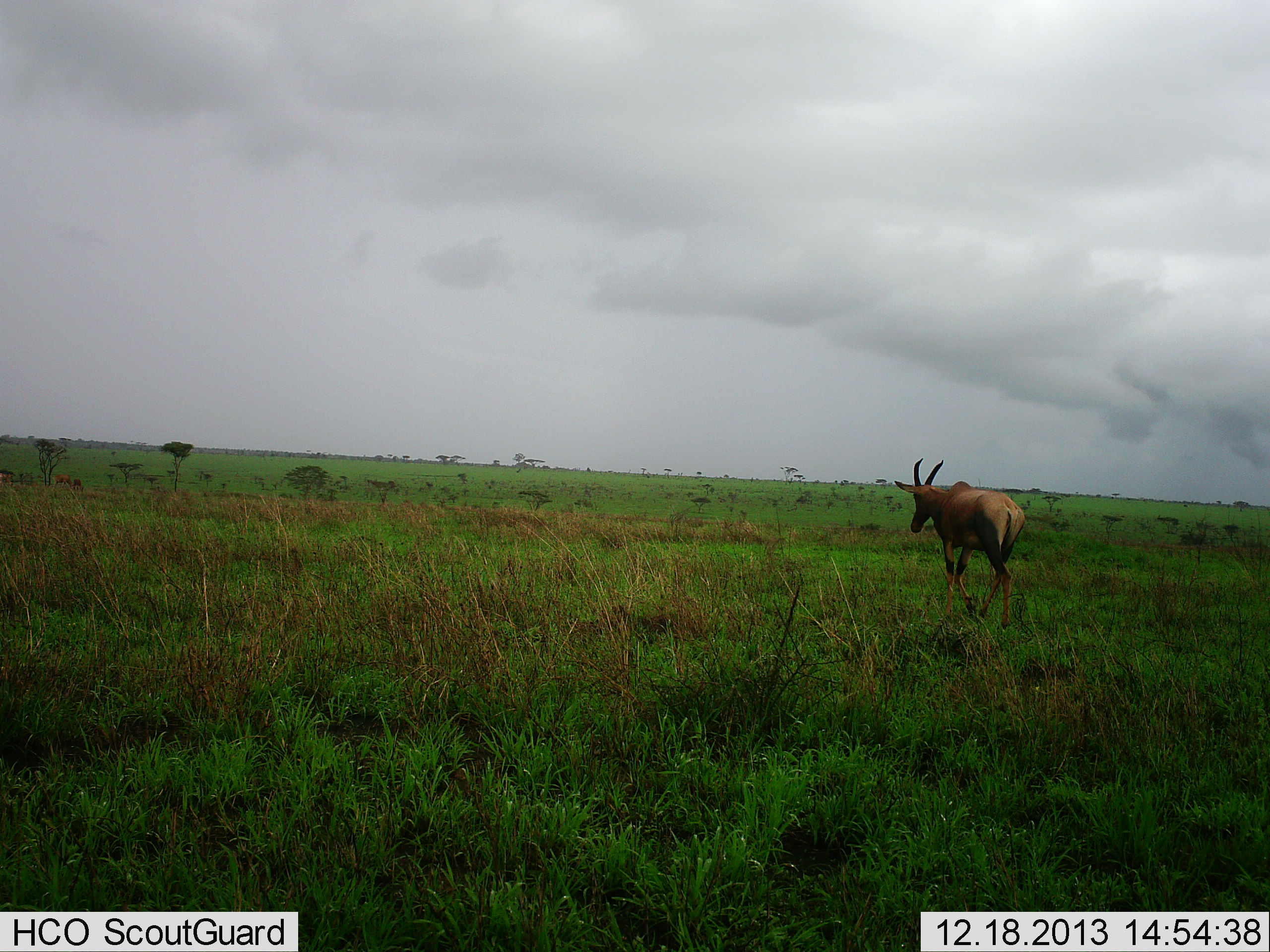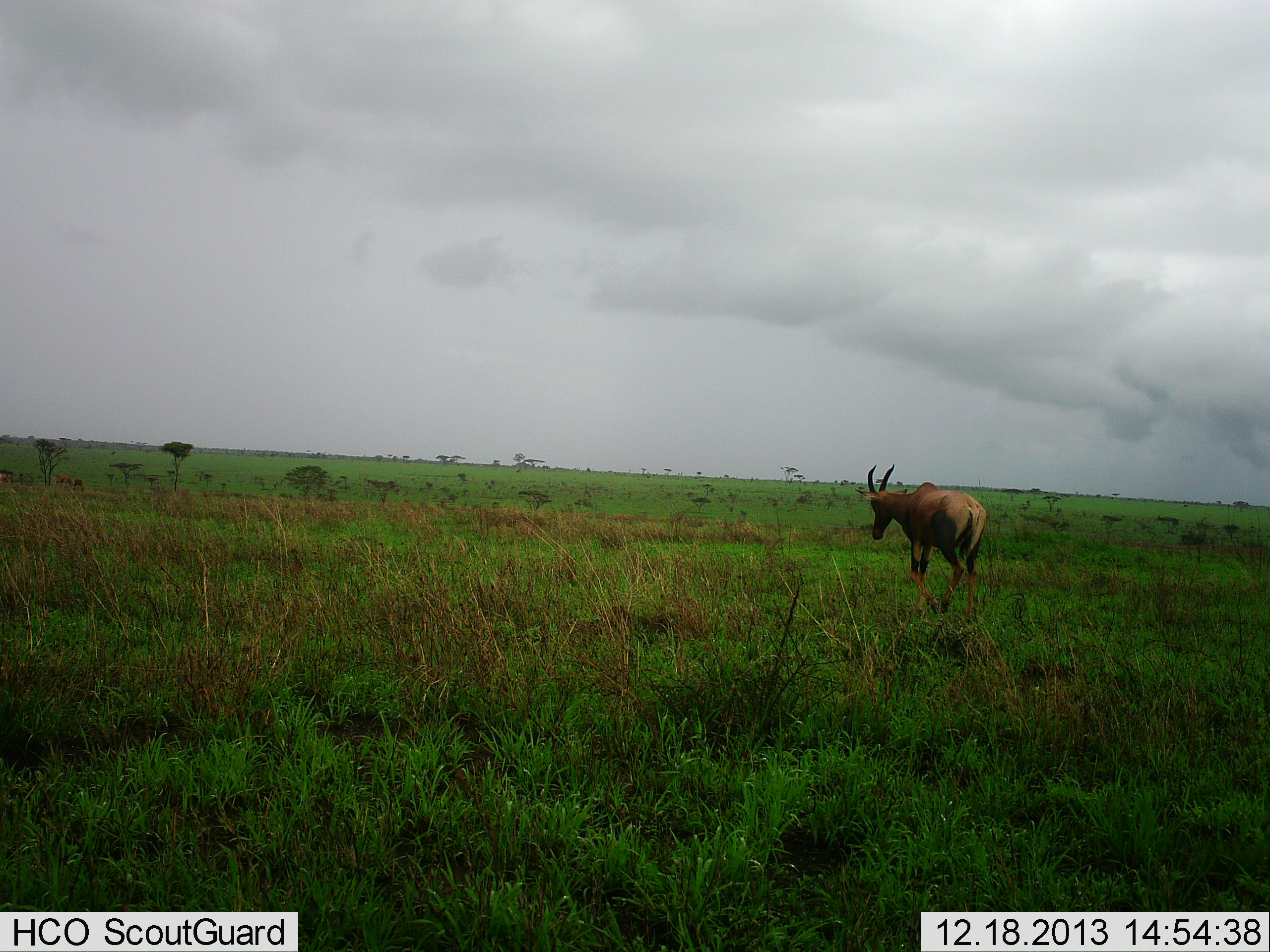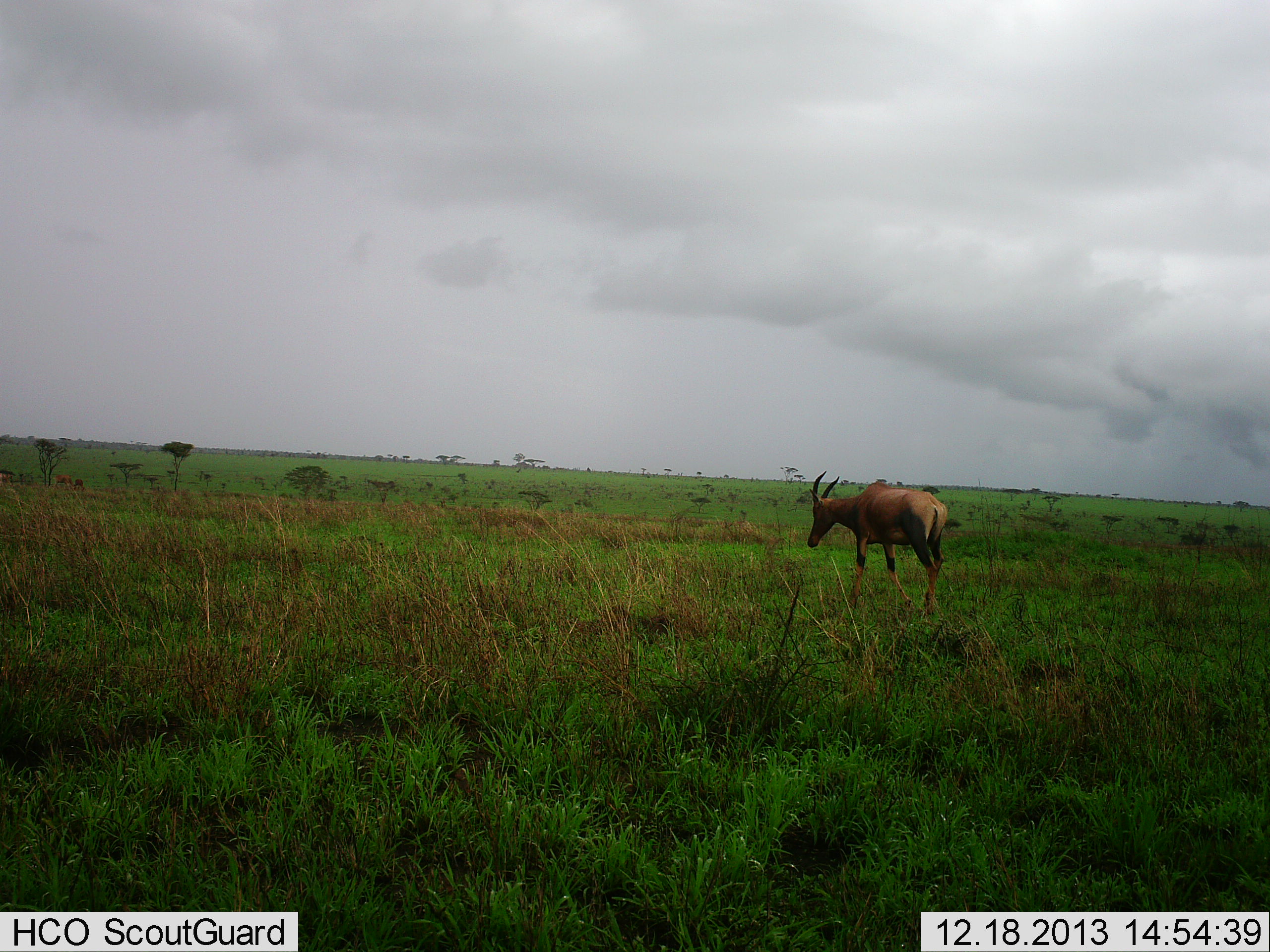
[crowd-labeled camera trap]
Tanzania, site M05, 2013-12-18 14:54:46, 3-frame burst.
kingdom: Animalia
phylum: Chordata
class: Mammalia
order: Artiodactyla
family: Bovidae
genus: Damaliscus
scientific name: Damaliscus lunatus jimela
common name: topi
Topi (Damaliscus lunatus jimela), count 1. Behavior (volunteer vote fractions): standing 40%, resting 0%, moving 90%, interacting 0%. Young present (vote fraction): 0%. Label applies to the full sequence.